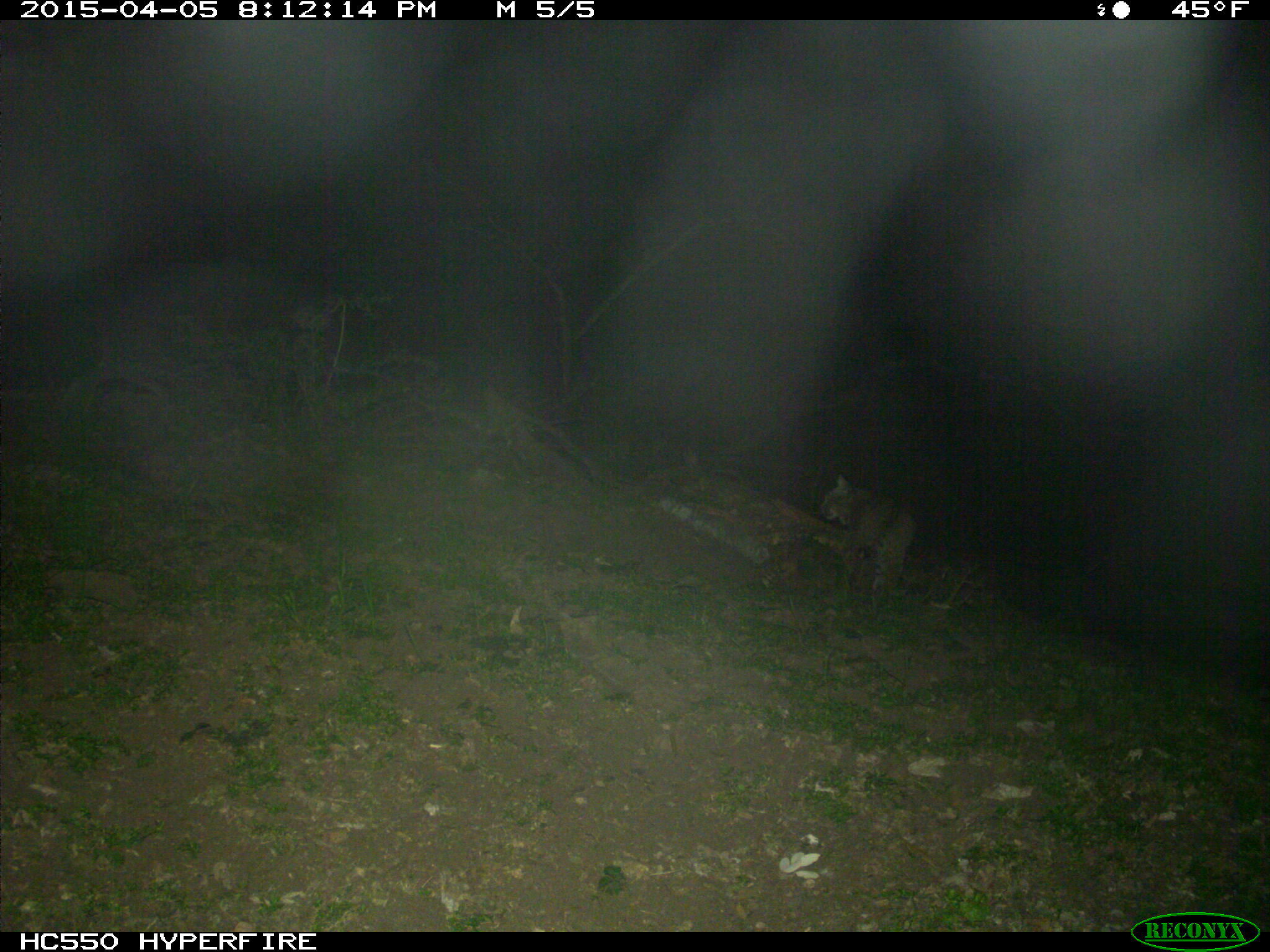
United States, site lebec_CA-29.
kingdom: Animalia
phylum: Chordata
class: Mammalia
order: Carnivora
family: Felidae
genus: Lynx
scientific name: Lynx rufus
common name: bobcat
Lynx rufus (bobcat).